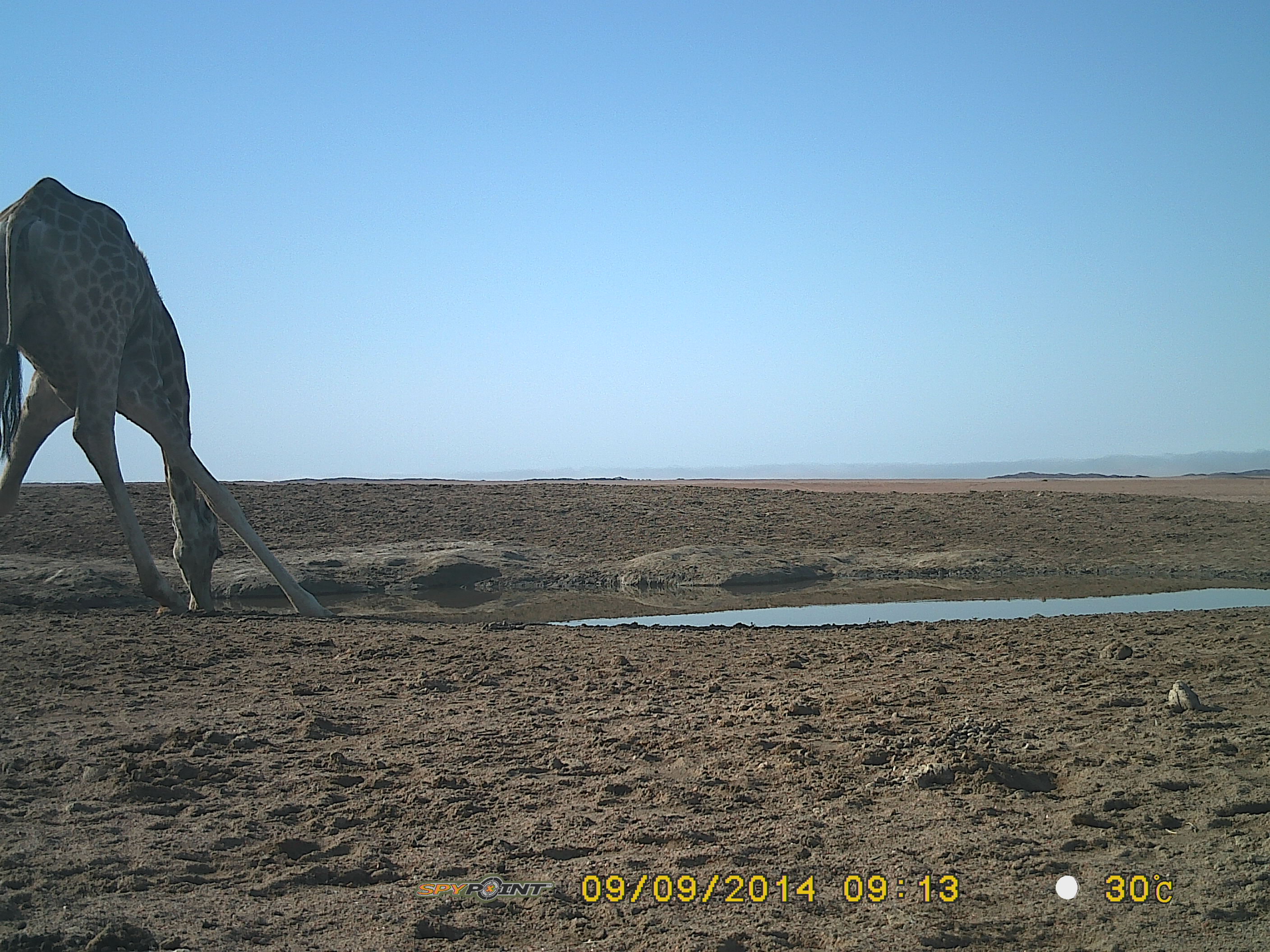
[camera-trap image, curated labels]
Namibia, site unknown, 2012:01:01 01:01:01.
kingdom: Animalia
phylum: Chordata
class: Mammalia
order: Artiodactyla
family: Giraffidae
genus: Giraffa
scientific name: Giraffa camelopardalis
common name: giraffe